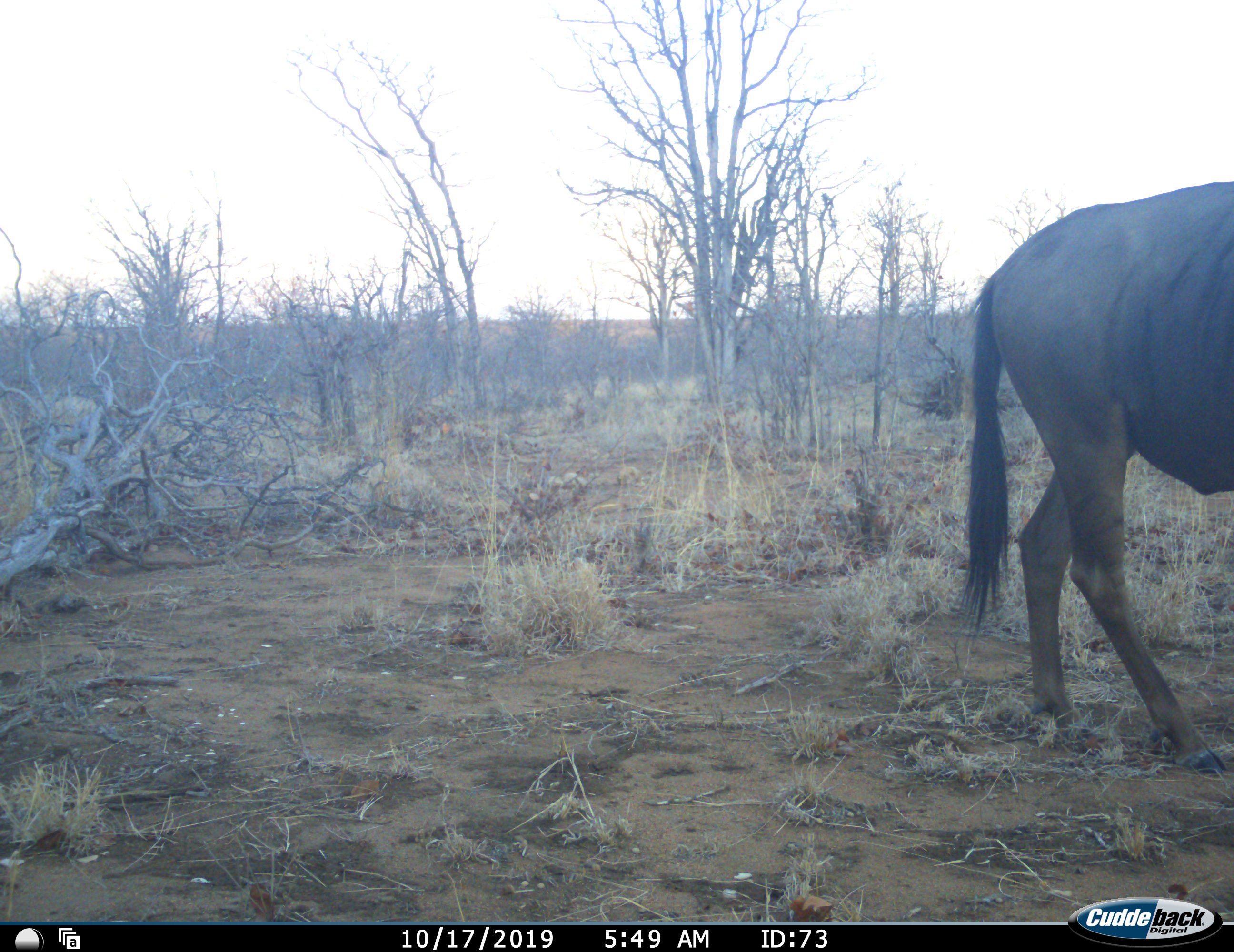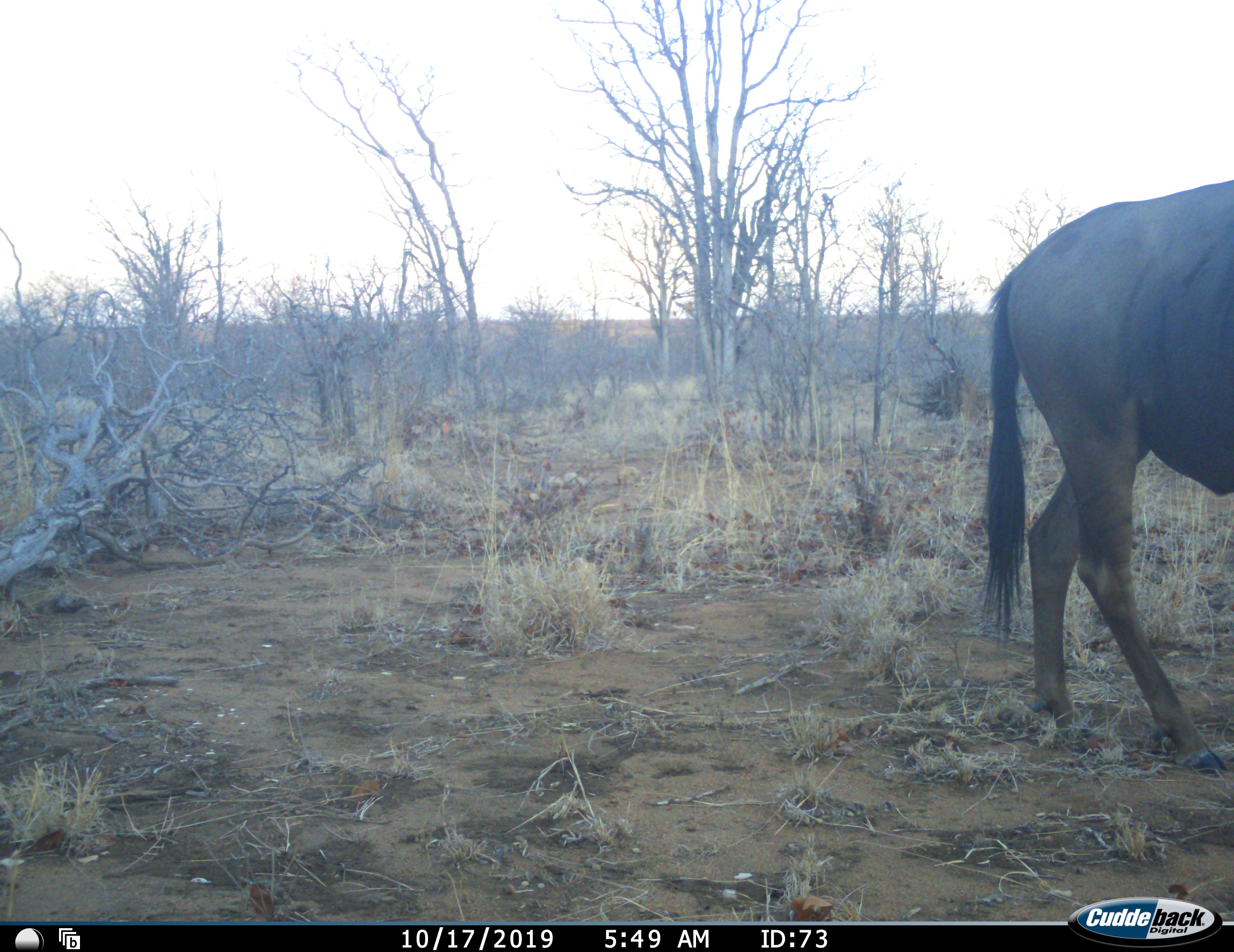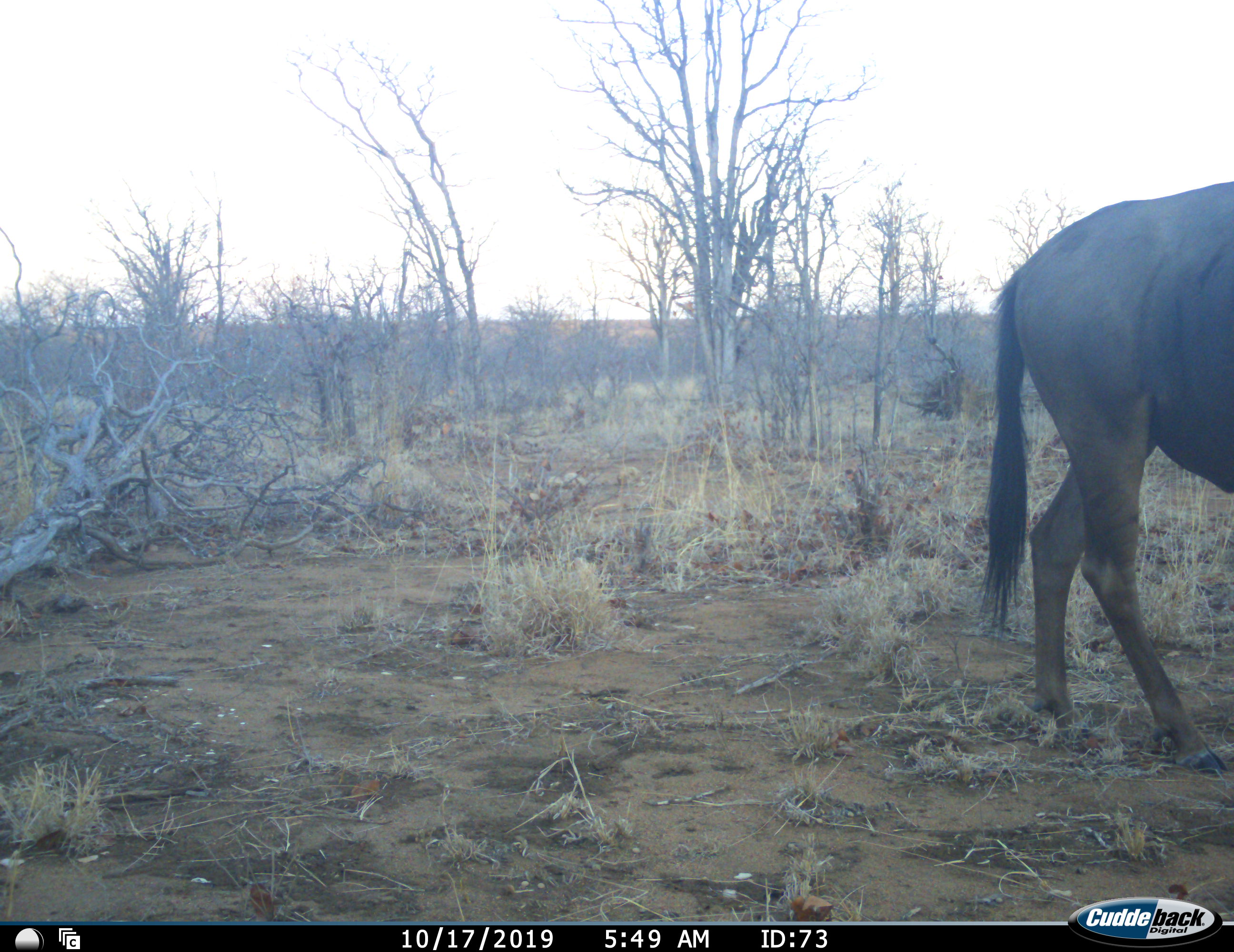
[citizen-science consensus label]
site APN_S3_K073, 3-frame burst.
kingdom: Animalia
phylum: Chordata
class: Mammalia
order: Artiodactyla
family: Bovidae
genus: Connochaetes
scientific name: Connochaetes taurinus taurinus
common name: blue wildebeest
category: wildebeestblue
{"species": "wildebeestblue (blue wildebeest) (Connochaetes taurinus taurinus)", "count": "1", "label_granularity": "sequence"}